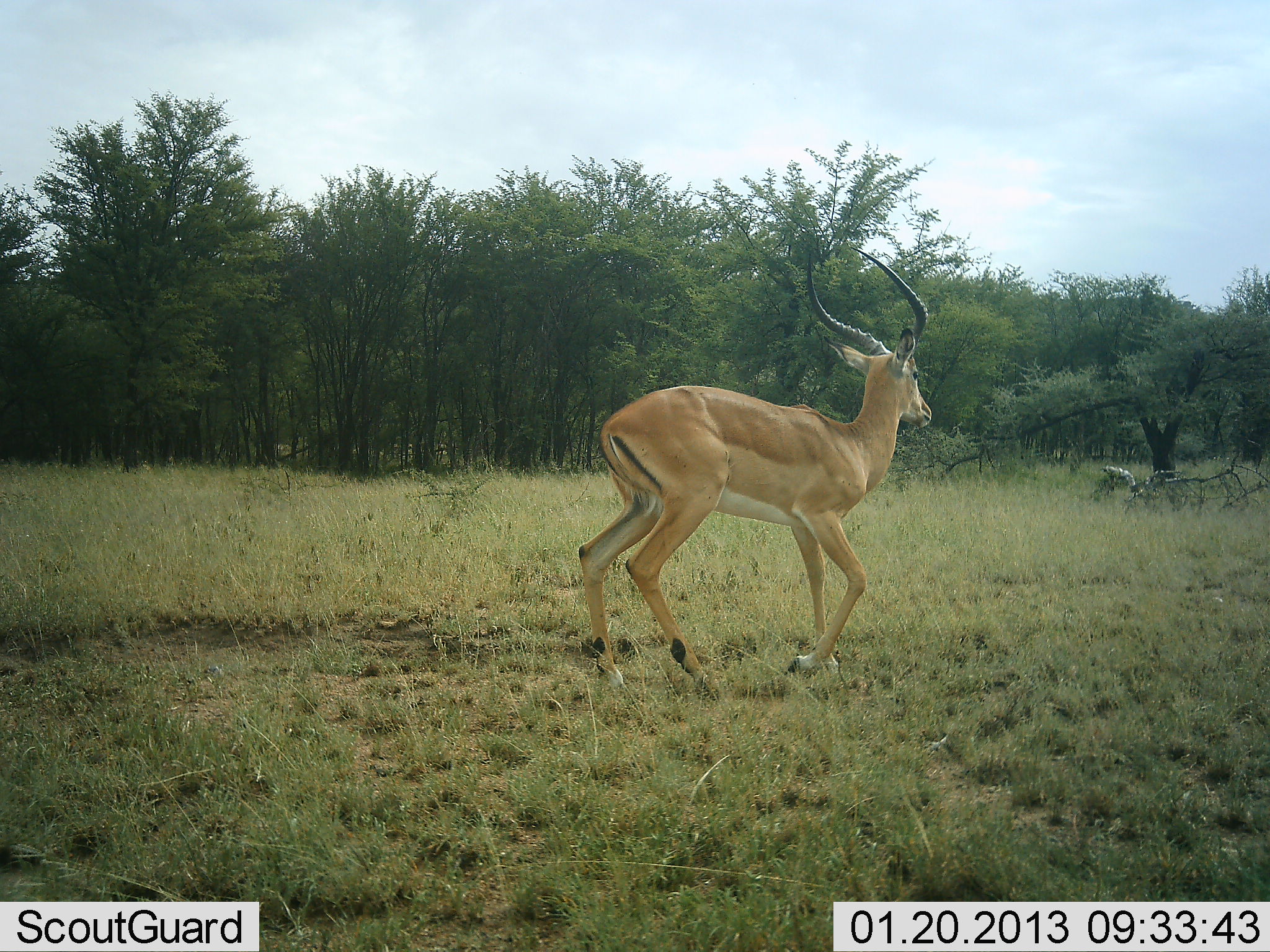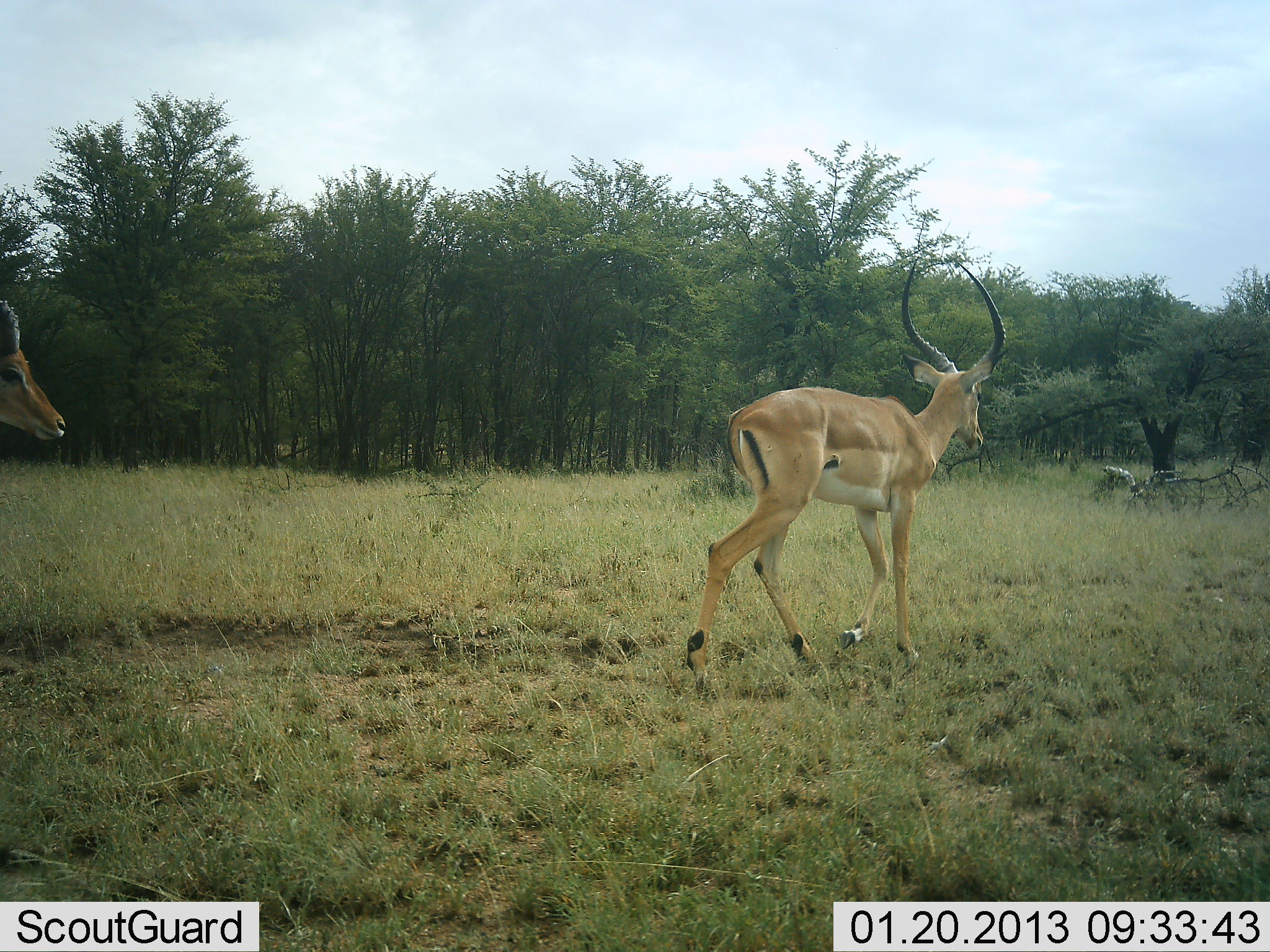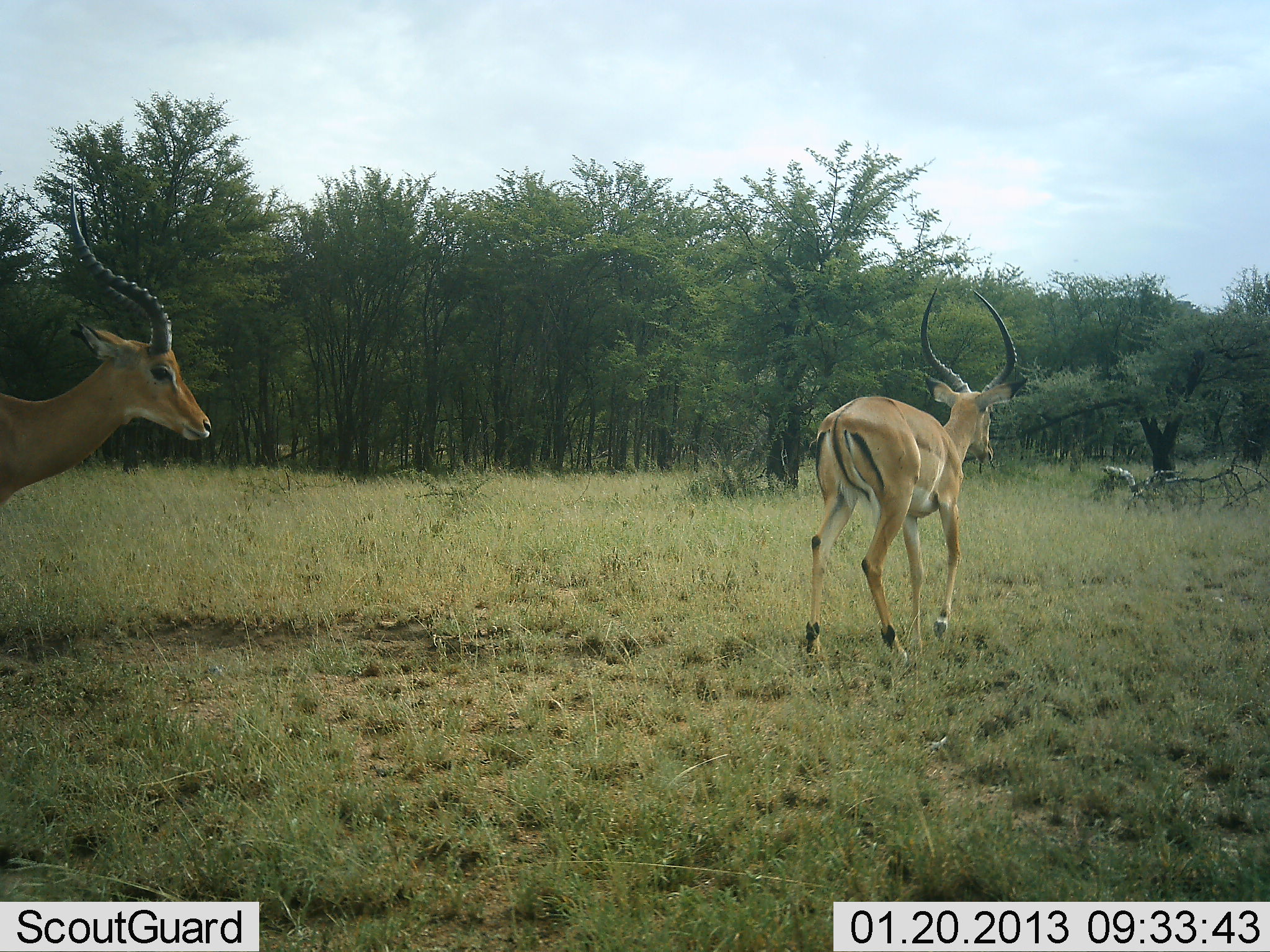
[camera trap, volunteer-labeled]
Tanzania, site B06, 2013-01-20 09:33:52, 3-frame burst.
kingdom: Animalia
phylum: Chordata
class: Mammalia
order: Artiodactyla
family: Bovidae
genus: Aepyceros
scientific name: Aepyceros melampus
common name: impala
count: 2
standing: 7%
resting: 0%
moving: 96%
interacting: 4%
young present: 0%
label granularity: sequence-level